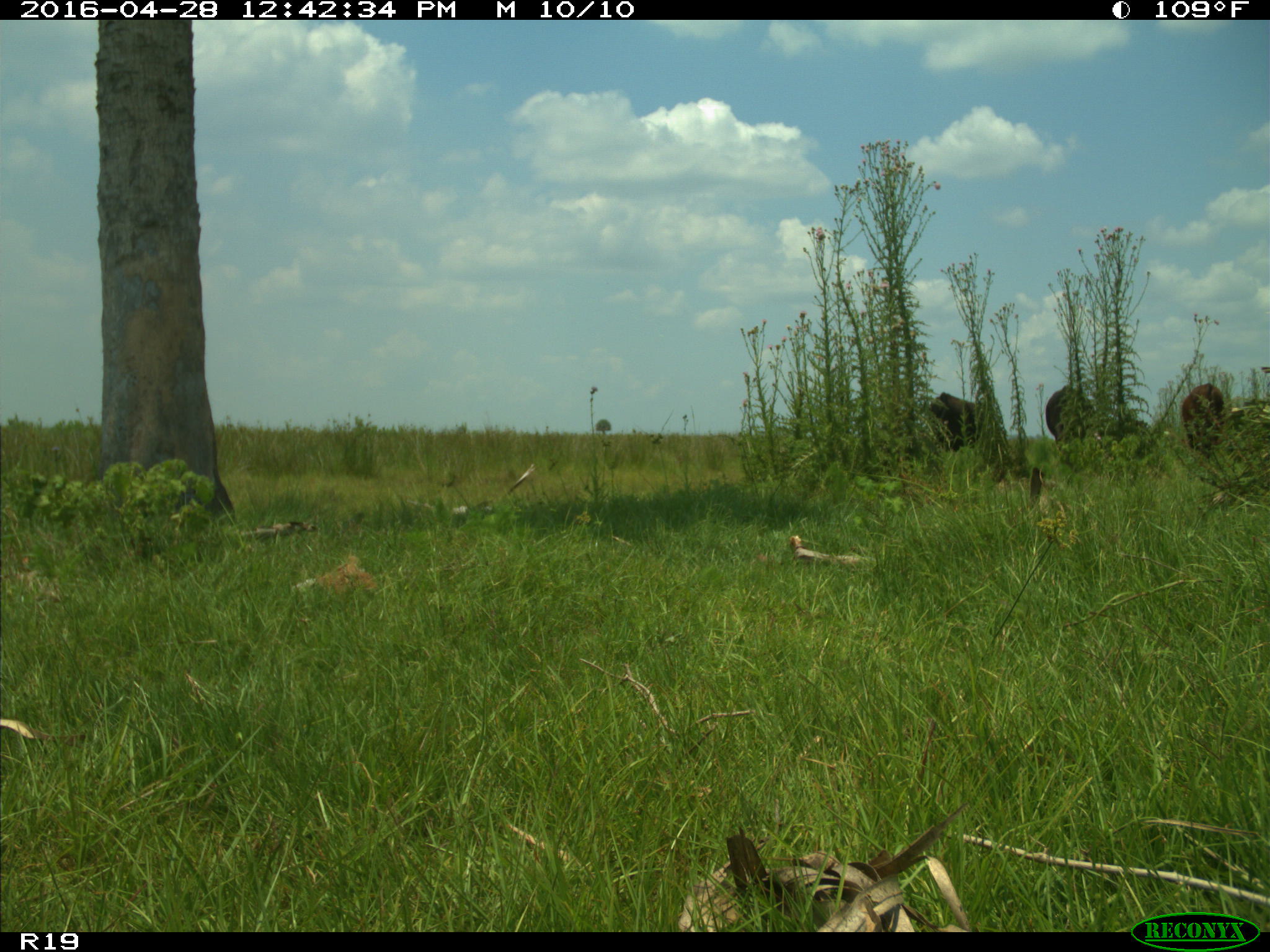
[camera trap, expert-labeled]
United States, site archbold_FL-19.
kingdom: Animalia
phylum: Chordata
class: Mammalia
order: Artiodactyla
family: Bovidae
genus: Bos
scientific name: Bos taurus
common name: domestic cow